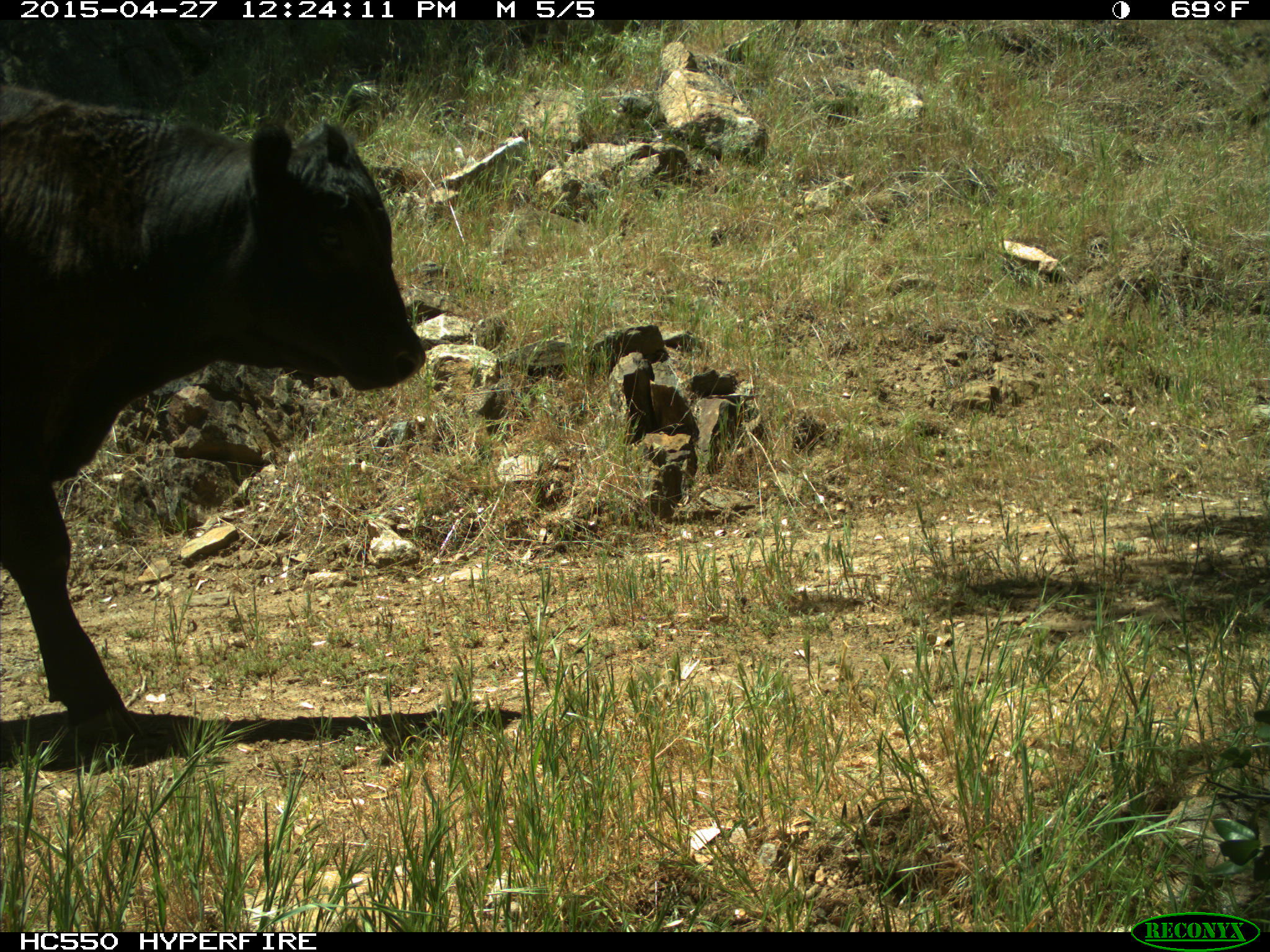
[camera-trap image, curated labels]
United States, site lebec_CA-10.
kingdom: Animalia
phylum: Chordata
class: Mammalia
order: Artiodactyla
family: Bovidae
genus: Bos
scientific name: Bos taurus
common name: domestic cow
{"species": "Bos taurus (domestic cow)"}